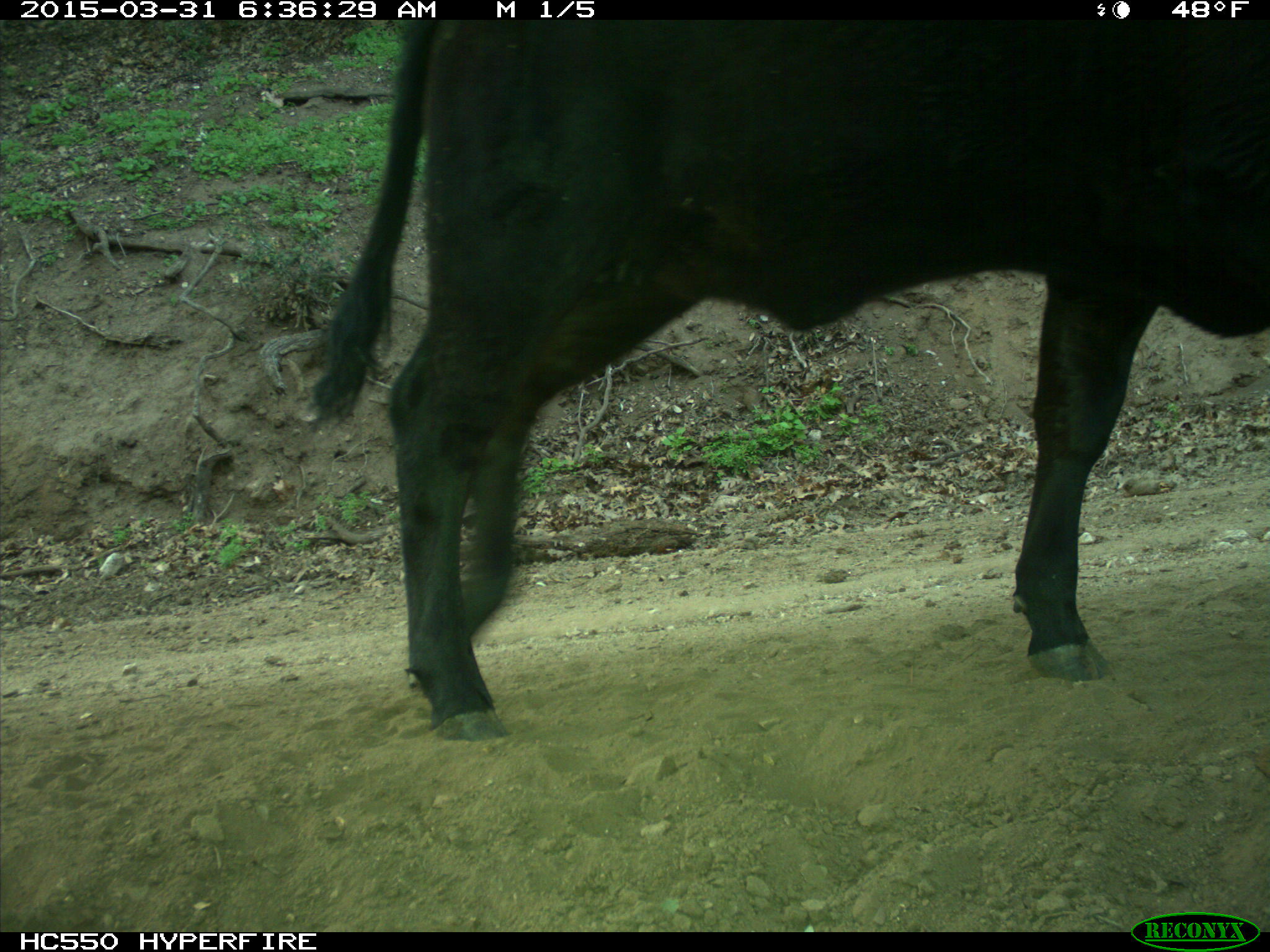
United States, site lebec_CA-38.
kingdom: Animalia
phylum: Chordata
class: Mammalia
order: Artiodactyla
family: Bovidae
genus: Bos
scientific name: Bos taurus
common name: domestic cow